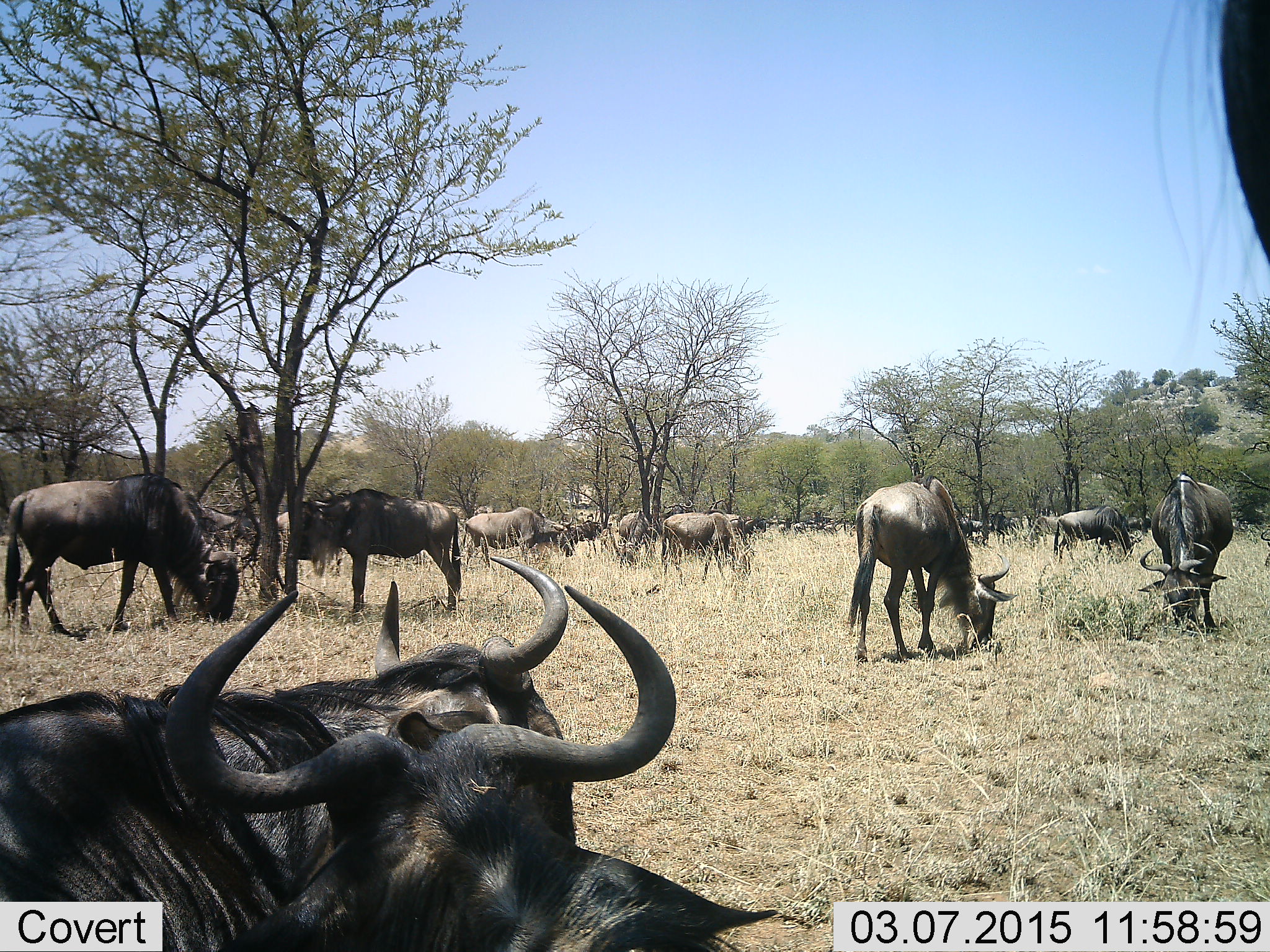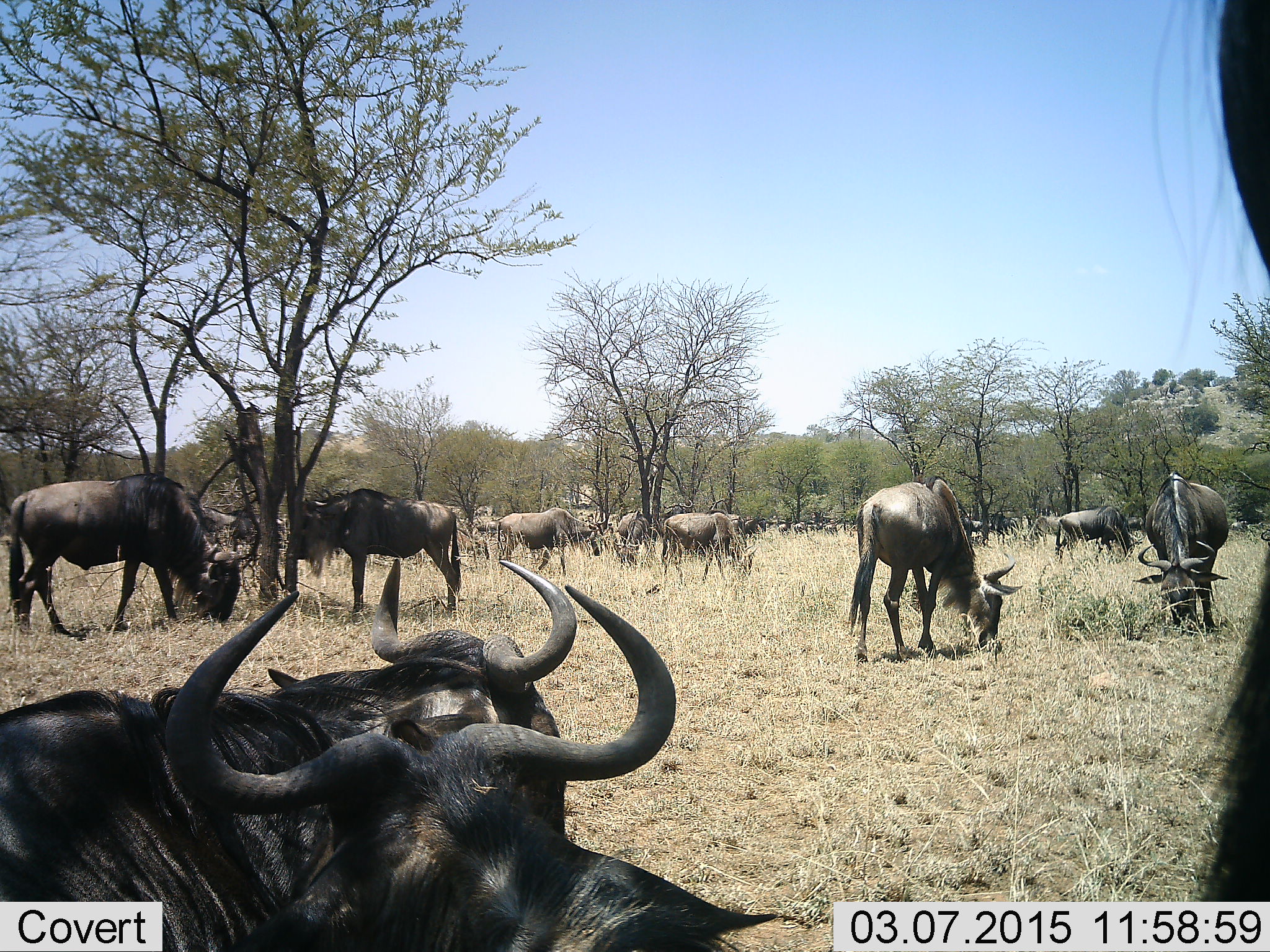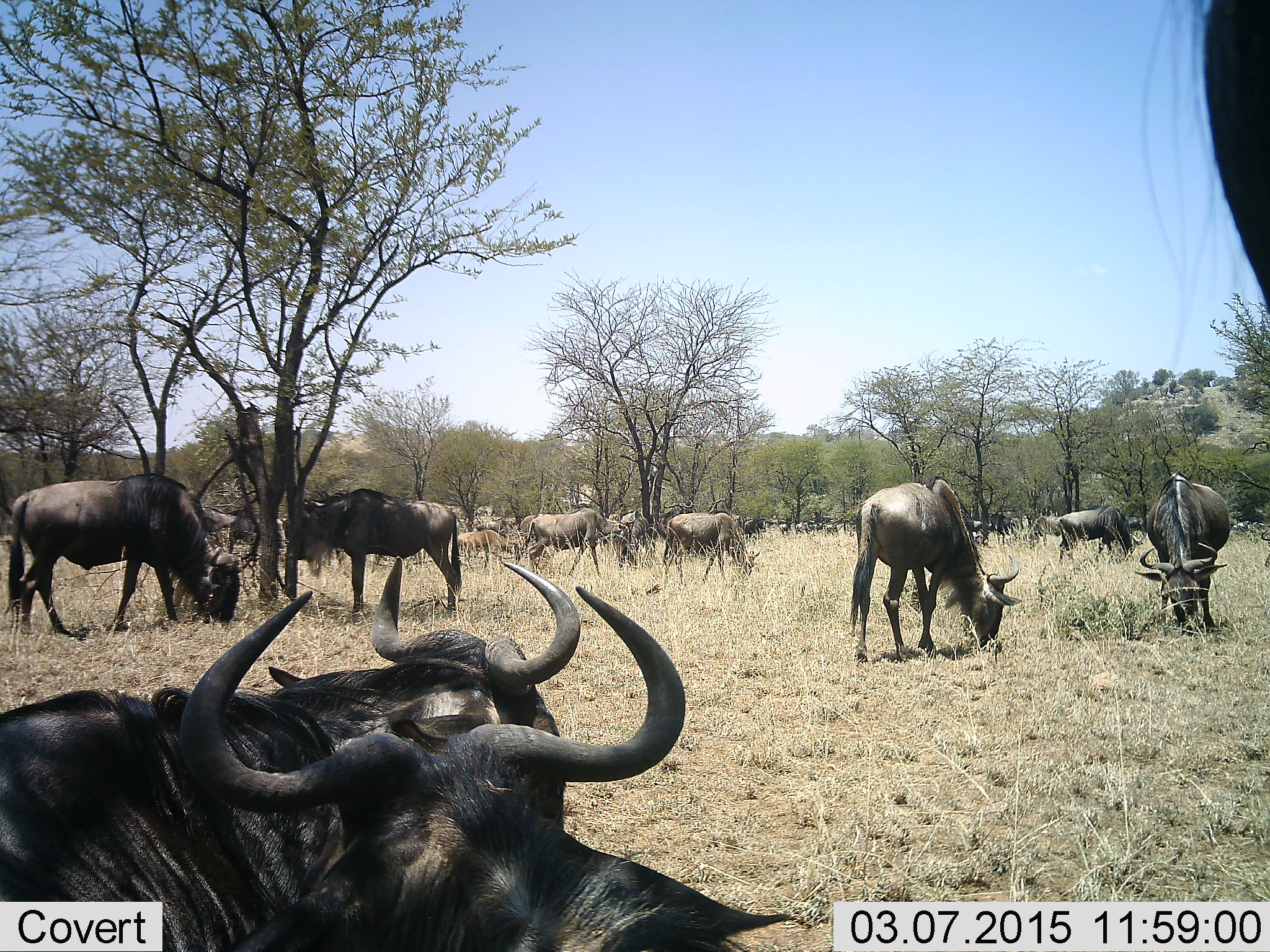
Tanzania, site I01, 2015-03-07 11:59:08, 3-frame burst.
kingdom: Animalia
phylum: Chordata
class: Mammalia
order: Artiodactyla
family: Bovidae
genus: Connochaetes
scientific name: Connochaetes taurinus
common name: blue wildebeest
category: wildebeest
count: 11-50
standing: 80%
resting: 70%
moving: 30%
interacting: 0%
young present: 20%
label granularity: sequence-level